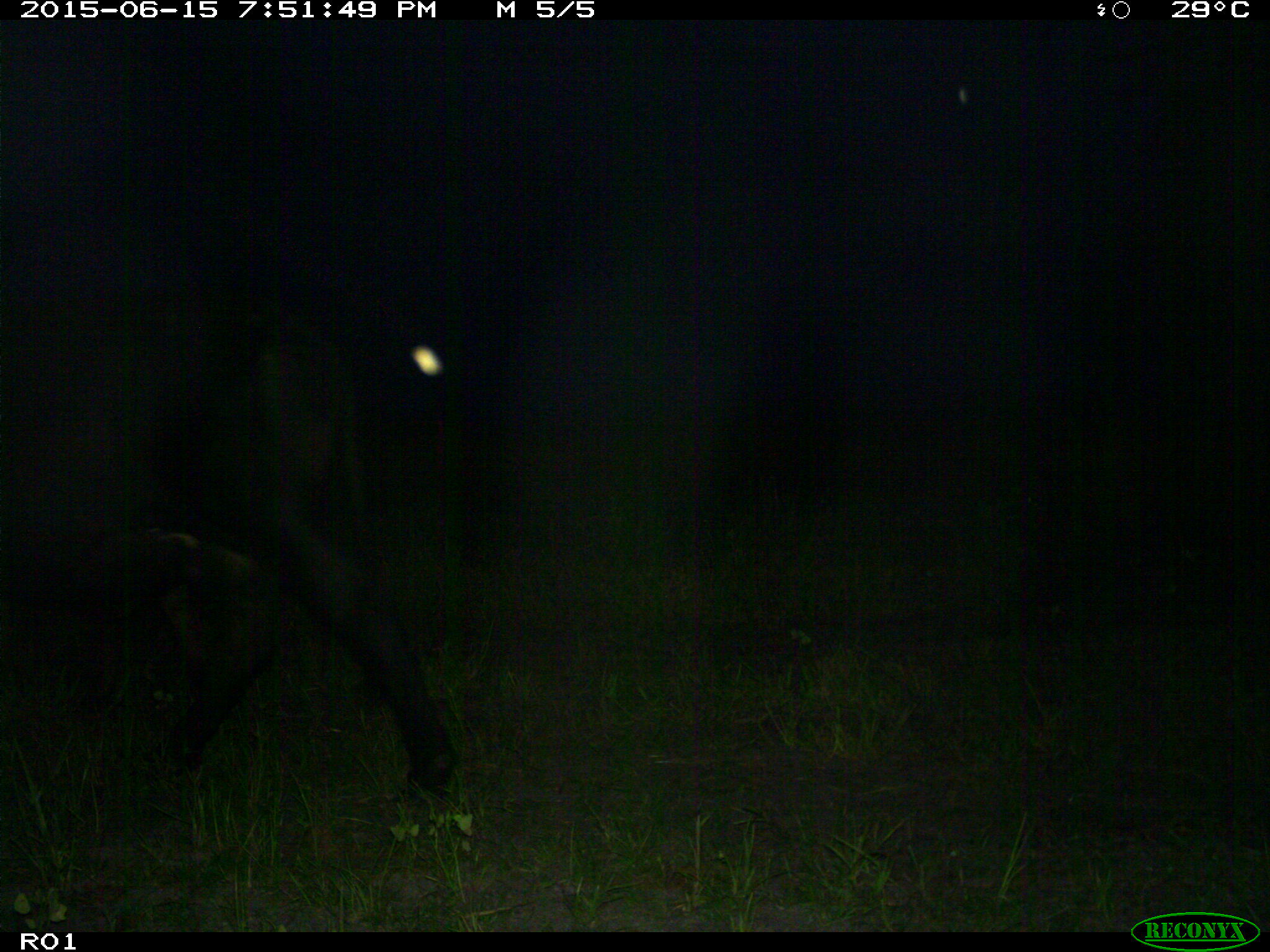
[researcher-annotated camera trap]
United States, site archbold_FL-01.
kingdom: Animalia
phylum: Chordata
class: Mammalia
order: Artiodactyla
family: Bovidae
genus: Bos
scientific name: Bos taurus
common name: domestic cow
Bos taurus (domestic cow).